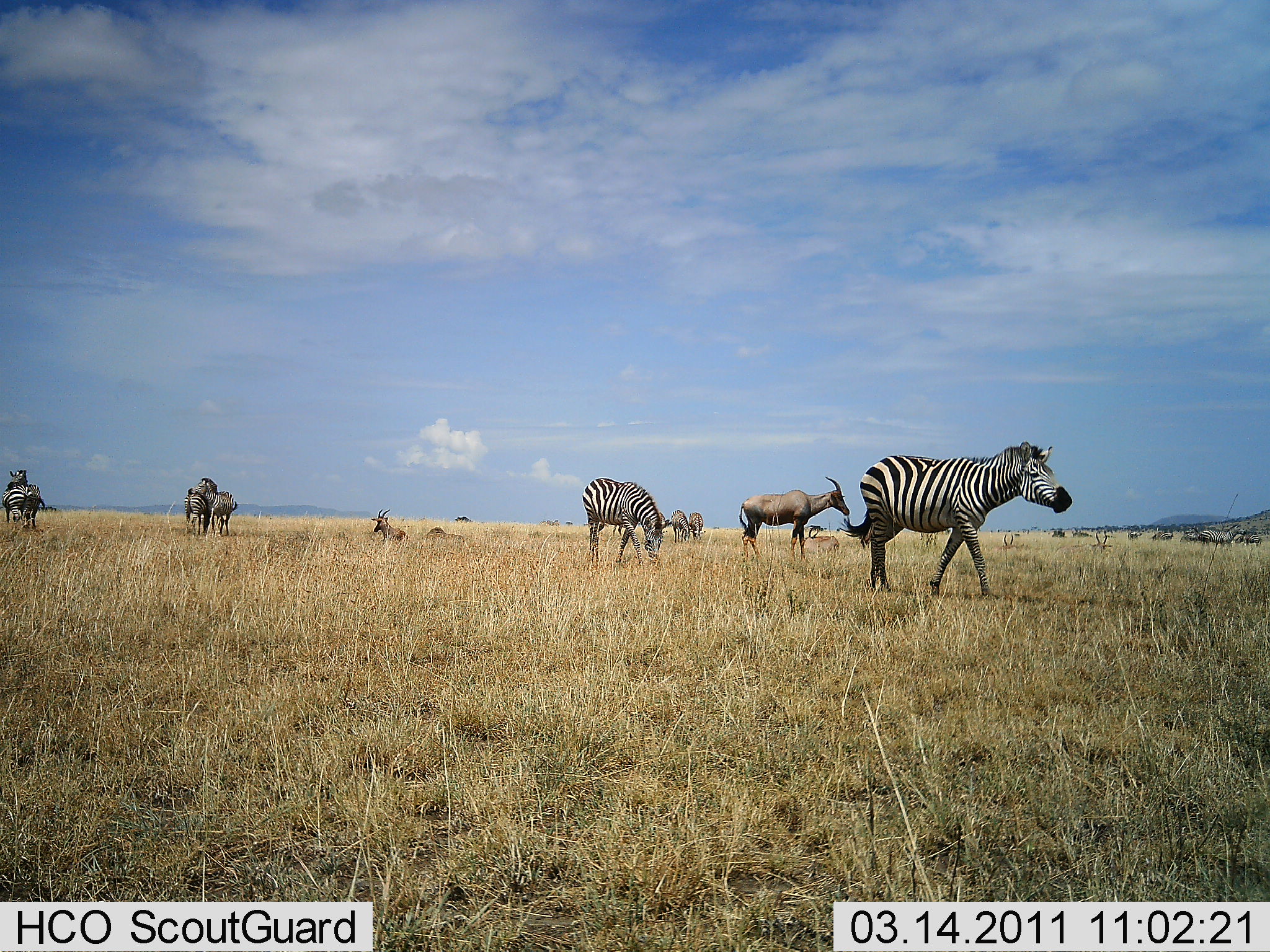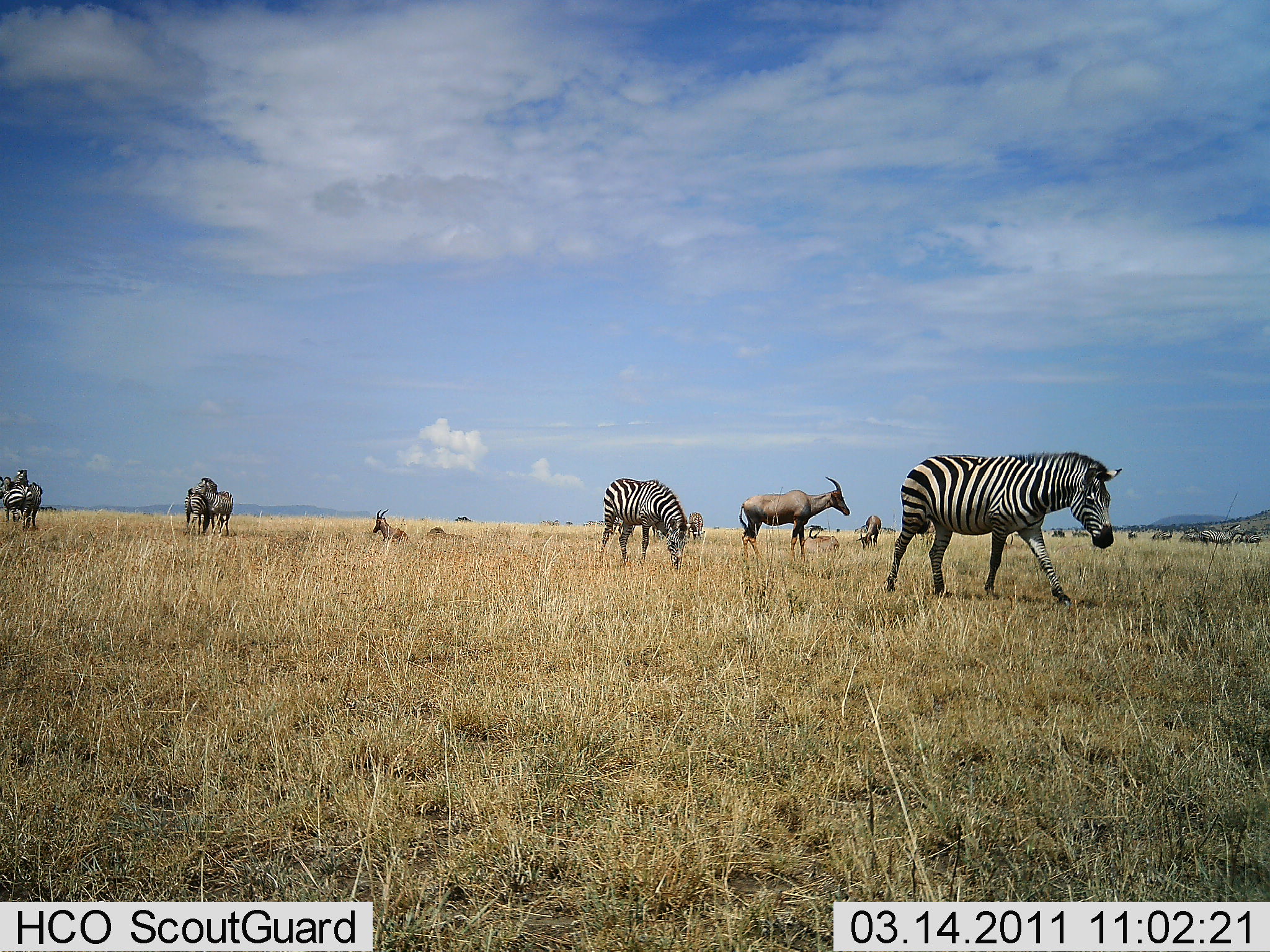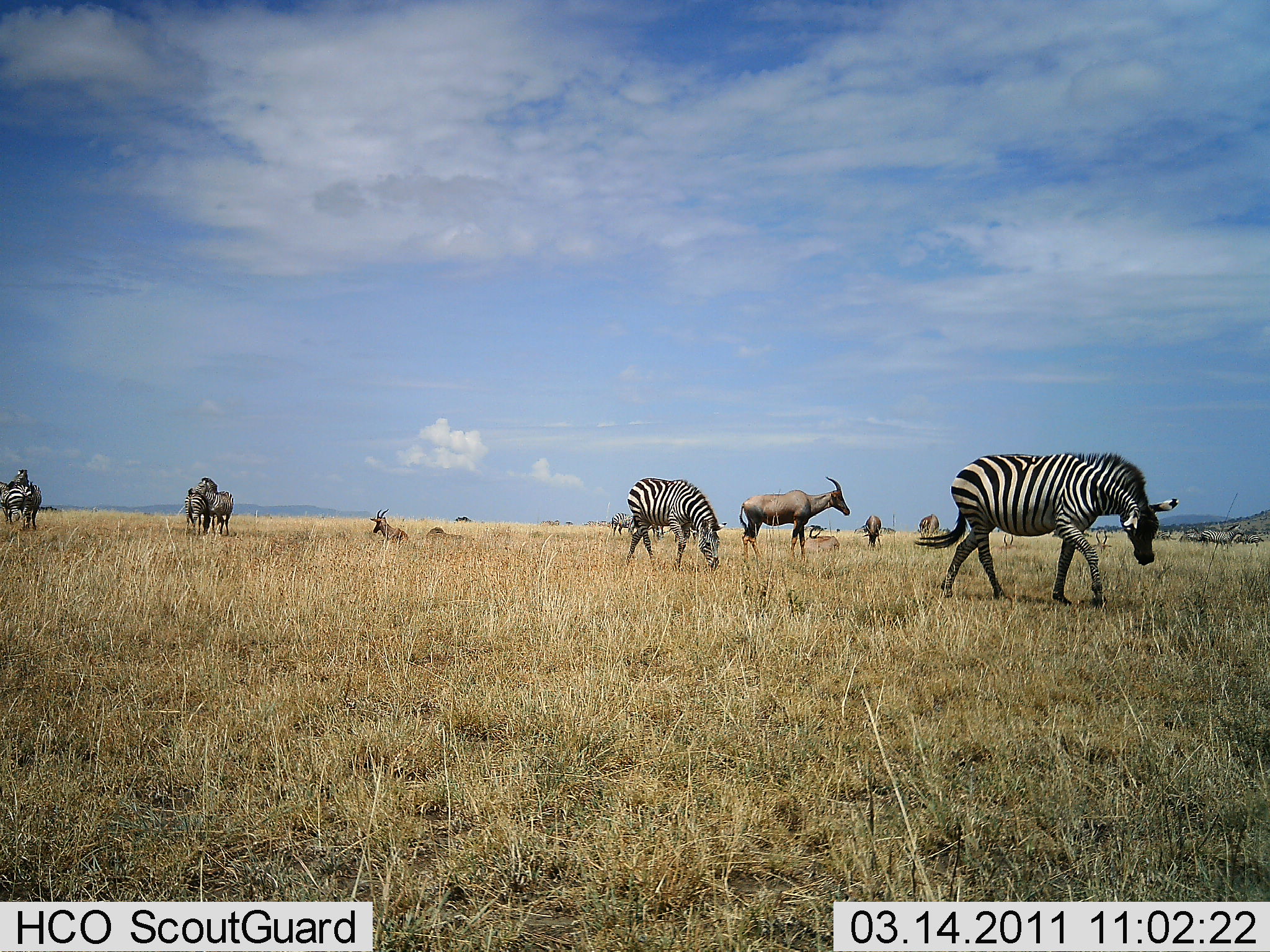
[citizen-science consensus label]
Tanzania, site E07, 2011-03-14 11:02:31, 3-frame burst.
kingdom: Animalia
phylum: Chordata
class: Mammalia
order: Artiodactyla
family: Bovidae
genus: Damaliscus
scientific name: Damaliscus lunatus jimela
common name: topi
Topi (Damaliscus lunatus jimela), count 3. Behavior (volunteer vote fractions): standing 100%, resting 60%, moving 20%, interacting 0%. Young present (vote fraction): 0%. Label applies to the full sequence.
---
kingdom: Animalia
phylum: Chordata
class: Mammalia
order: Perissodactyla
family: Equidae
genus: Equus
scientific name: Equus quagga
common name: plains zebra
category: zebra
Zebra (plains zebra) (Equus quagga), count 6. Behavior (volunteer vote fractions): standing 50%, resting 10%, moving 80%, interacting 10%. Young present (vote fraction): 0%. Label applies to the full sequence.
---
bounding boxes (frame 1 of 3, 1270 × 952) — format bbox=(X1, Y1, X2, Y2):
animal: bbox=(839, 441, 1074, 600); bbox=(739, 476, 851, 565); bbox=(581, 477, 663, 565); bbox=(611, 510, 672, 544); bbox=(370, 509, 409, 546); bbox=(1198, 524, 1246, 553); bbox=(803, 528, 842, 560); bbox=(343, 539, 380, 569); bbox=(670, 509, 691, 543); bbox=(688, 511, 707, 543); bbox=(918, 527, 940, 549); bbox=(1093, 530, 1112, 551); bbox=(1002, 534, 1019, 551); bbox=(565, 520, 573, 528); bbox=(582, 521, 588, 528)
group: bbox=(184, 477, 238, 540); bbox=(1, 469, 46, 531)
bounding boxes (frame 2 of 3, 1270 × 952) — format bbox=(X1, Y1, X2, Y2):
animal: bbox=(883, 451, 1124, 607); bbox=(738, 475, 851, 565); bbox=(597, 477, 689, 571); bbox=(802, 527, 840, 569); bbox=(372, 508, 410, 547); bbox=(635, 513, 665, 545); bbox=(611, 513, 636, 539); bbox=(687, 511, 705, 546); bbox=(1151, 530, 1173, 548); bbox=(1127, 531, 1139, 543)
group: bbox=(0, 467, 51, 531); bbox=(184, 477, 235, 535); bbox=(854, 514, 897, 549)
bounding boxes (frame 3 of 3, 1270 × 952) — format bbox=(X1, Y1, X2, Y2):
animal: bbox=(914, 451, 1180, 611); bbox=(739, 476, 851, 568); bbox=(625, 477, 727, 575); bbox=(370, 509, 410, 549); bbox=(1200, 524, 1245, 552); bbox=(1077, 531, 1113, 563); bbox=(610, 513, 644, 541); bbox=(803, 530, 841, 555); bbox=(991, 534, 1021, 558); bbox=(671, 522, 698, 546); bbox=(865, 514, 882, 550); bbox=(917, 514, 939, 539); bbox=(1232, 534, 1264, 550); bbox=(648, 520, 666, 540)